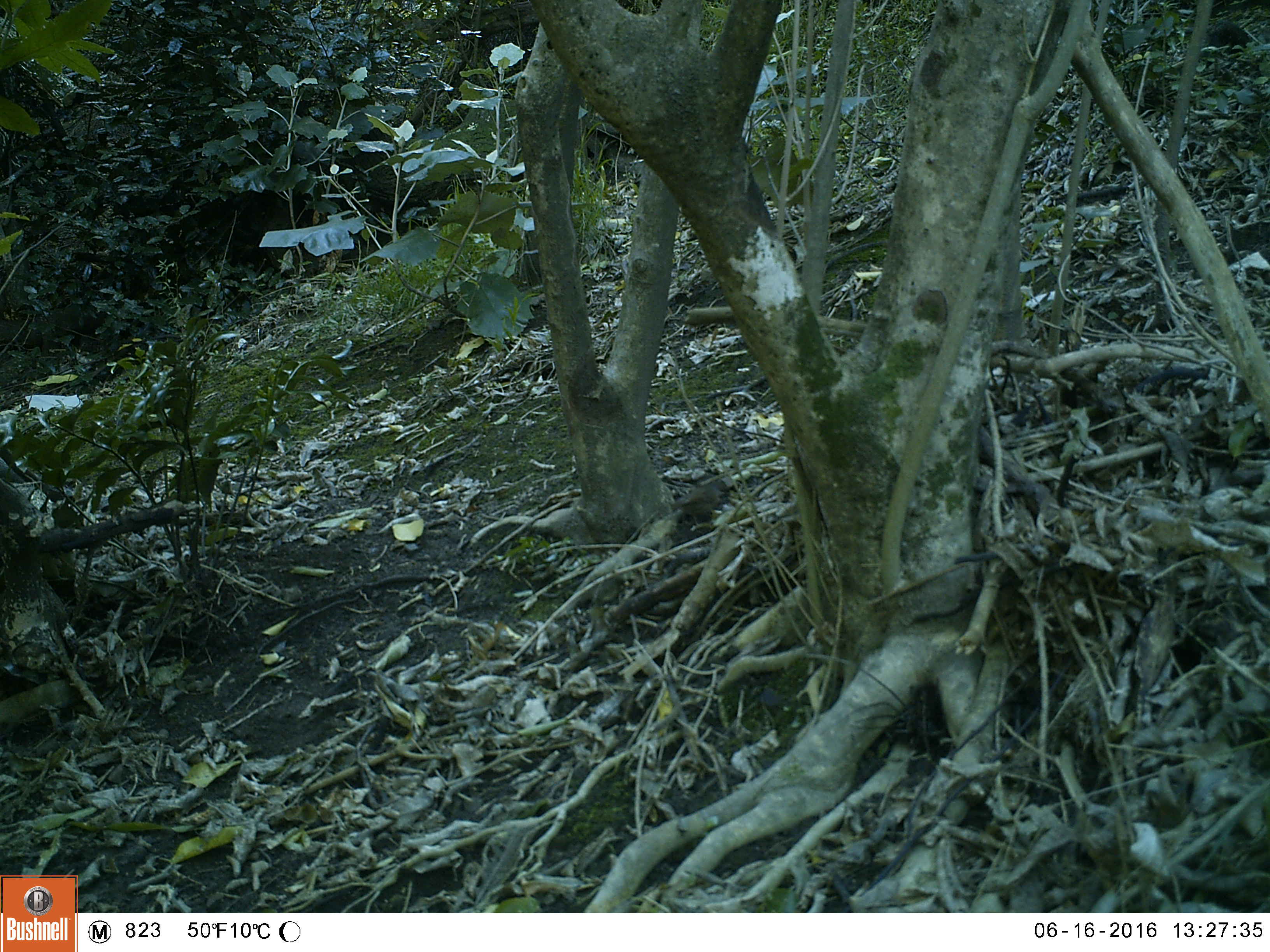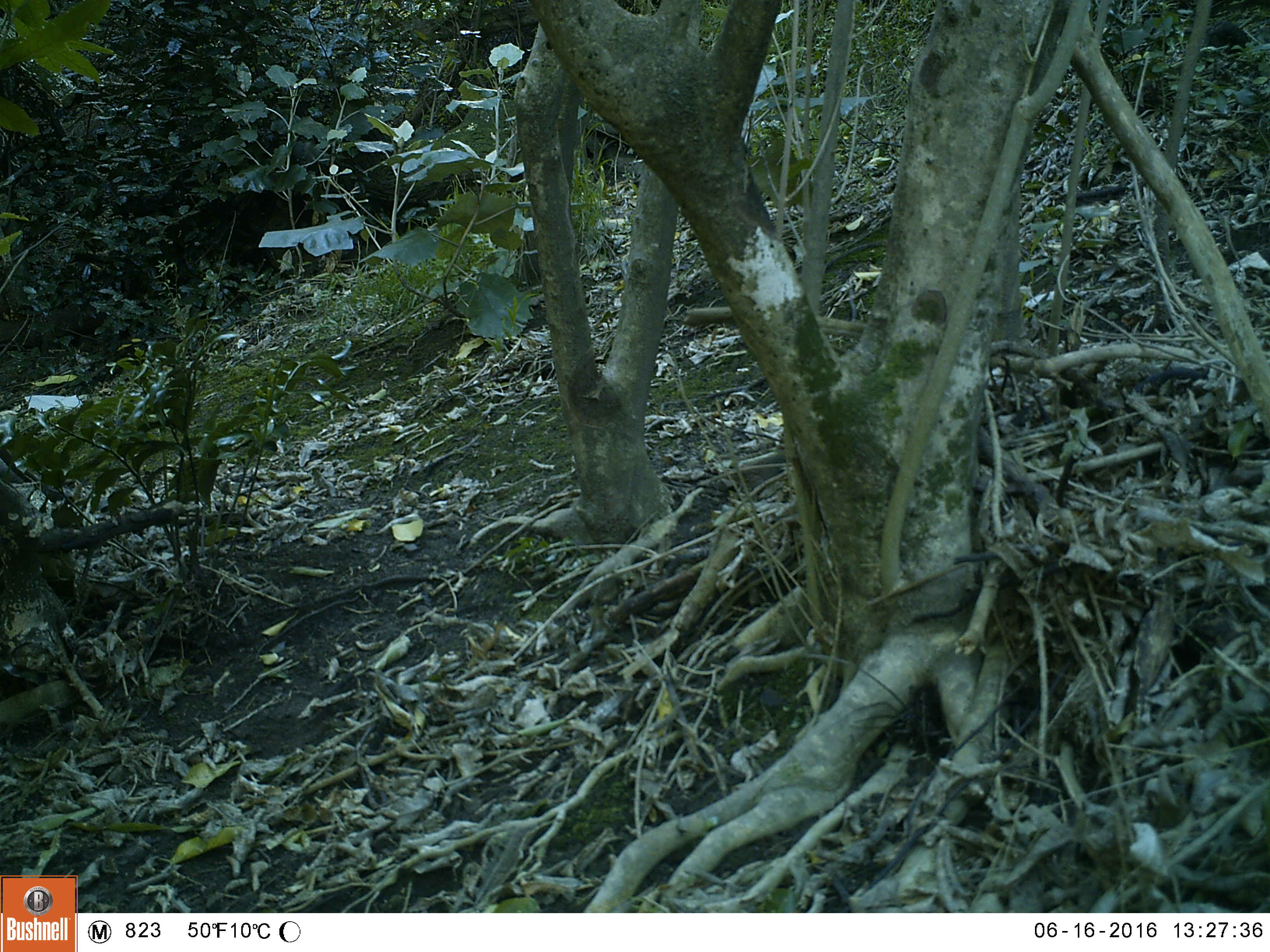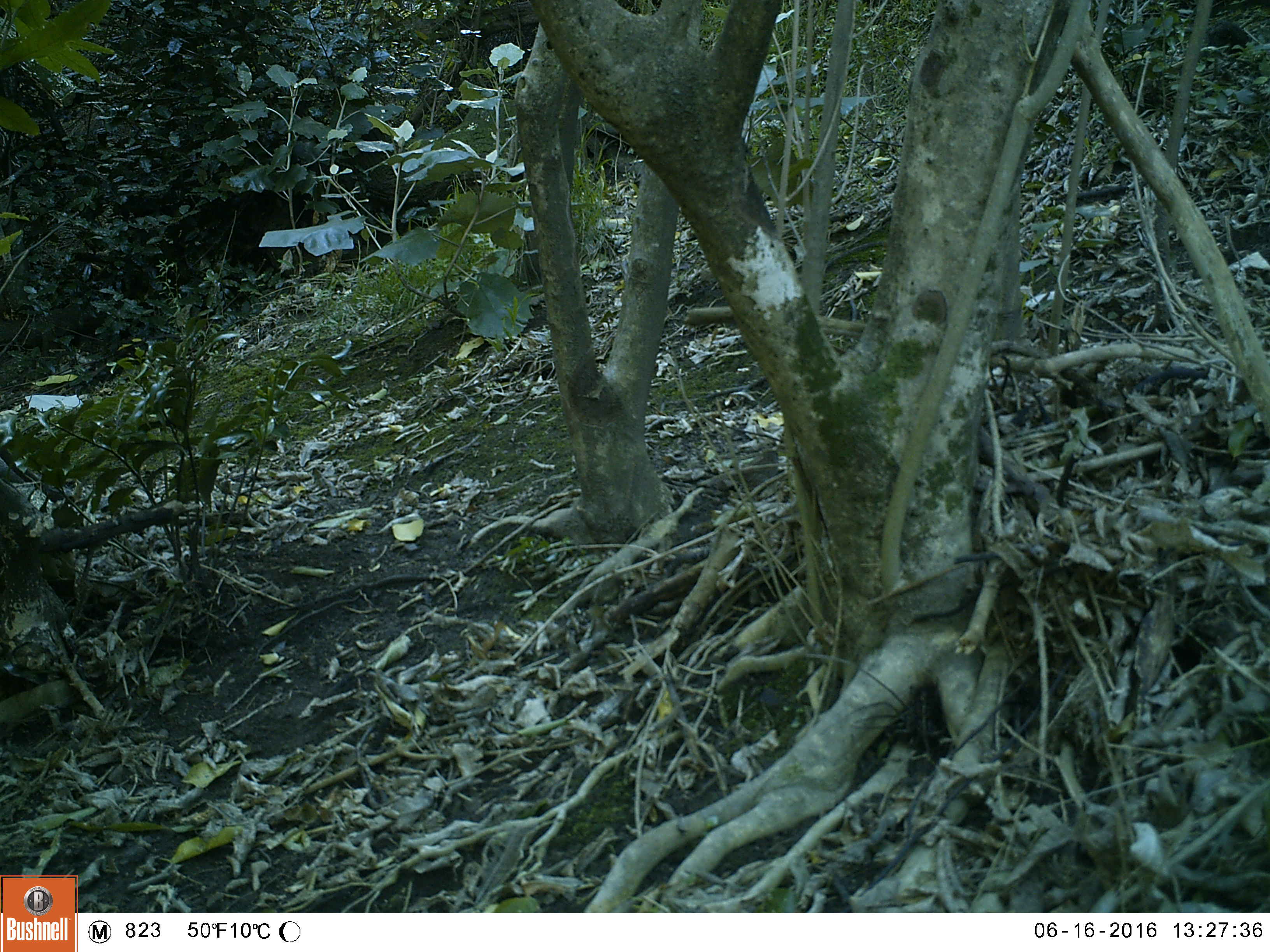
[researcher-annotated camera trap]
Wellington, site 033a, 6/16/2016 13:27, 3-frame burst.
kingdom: Animalia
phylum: Chordata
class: Aves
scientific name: Aves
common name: bird